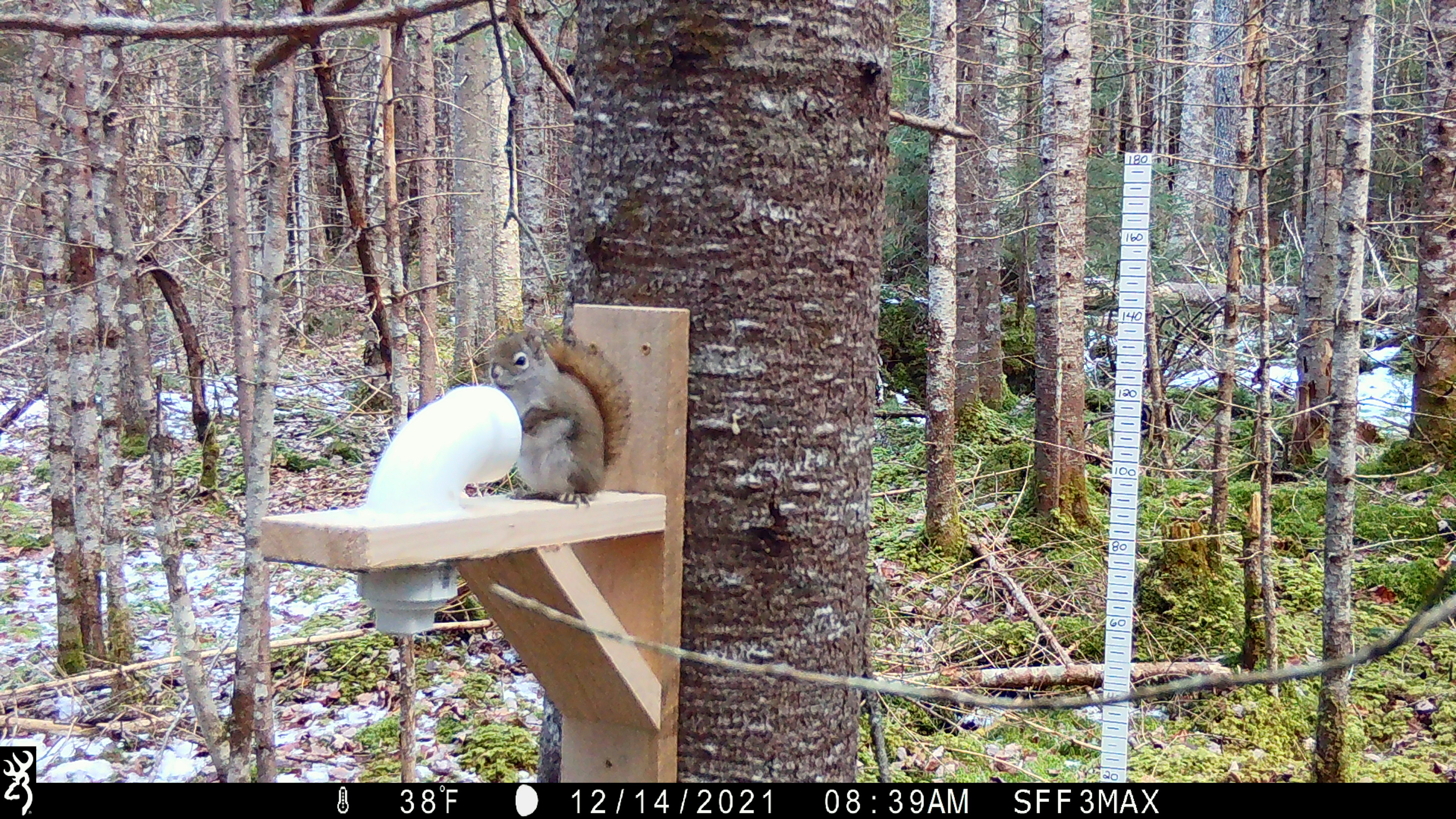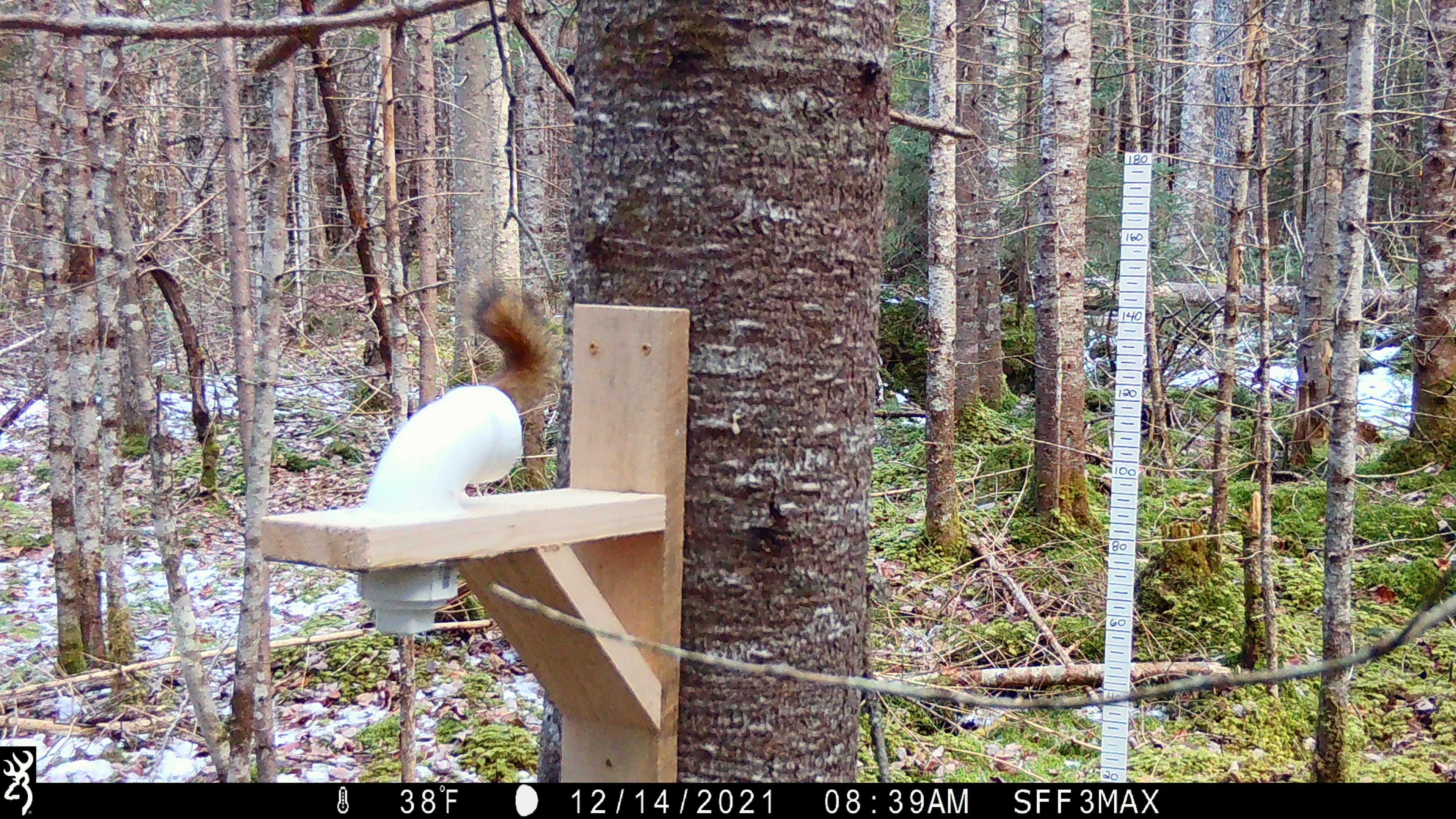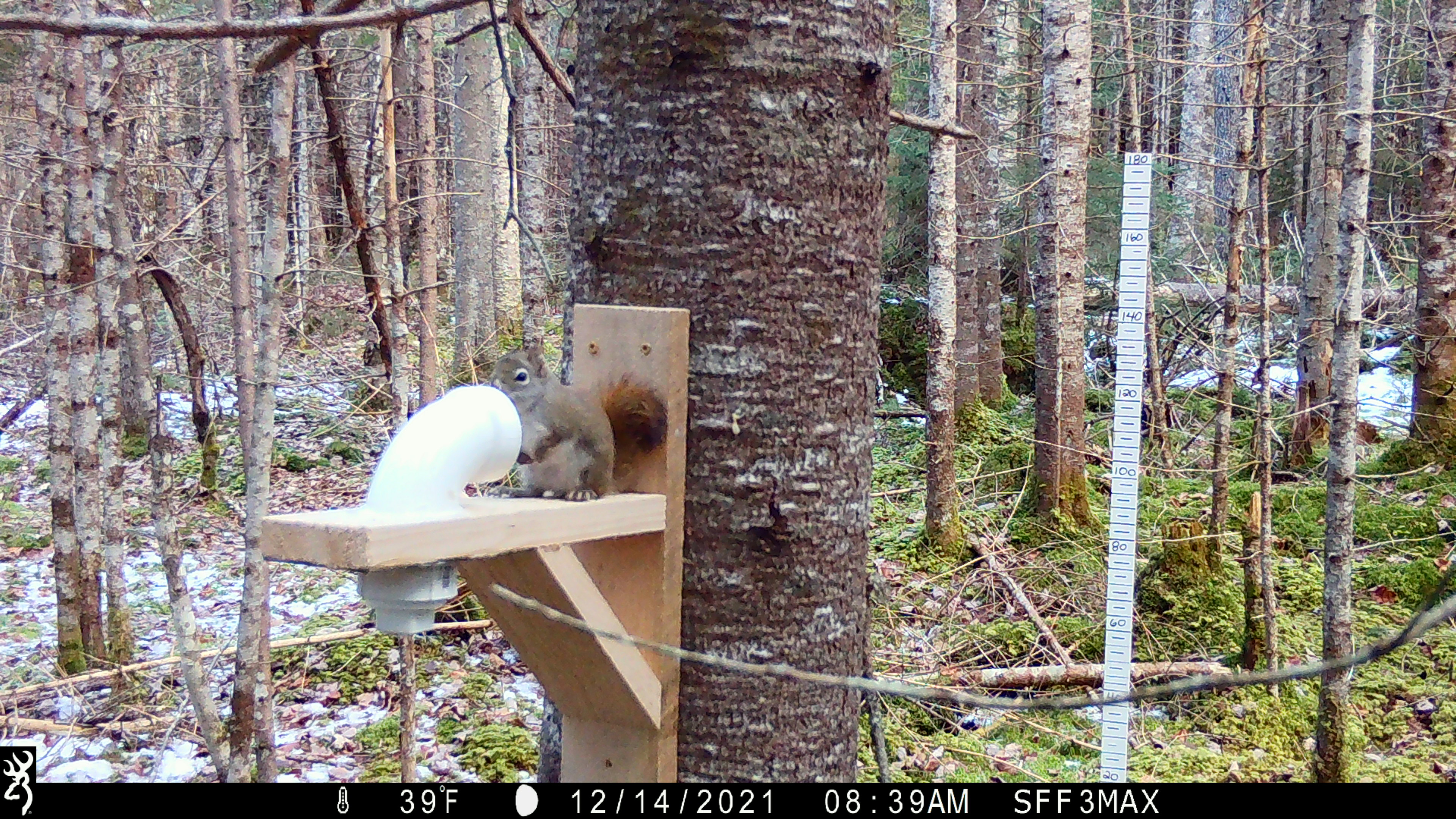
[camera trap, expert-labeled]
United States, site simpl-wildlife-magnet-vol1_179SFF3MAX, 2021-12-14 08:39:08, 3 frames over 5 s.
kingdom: Animalia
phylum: Chordata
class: Mammalia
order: Rodentia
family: Sciuridae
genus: Tamiasciurus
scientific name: Tamiasciurus hudsonicus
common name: red squirrel